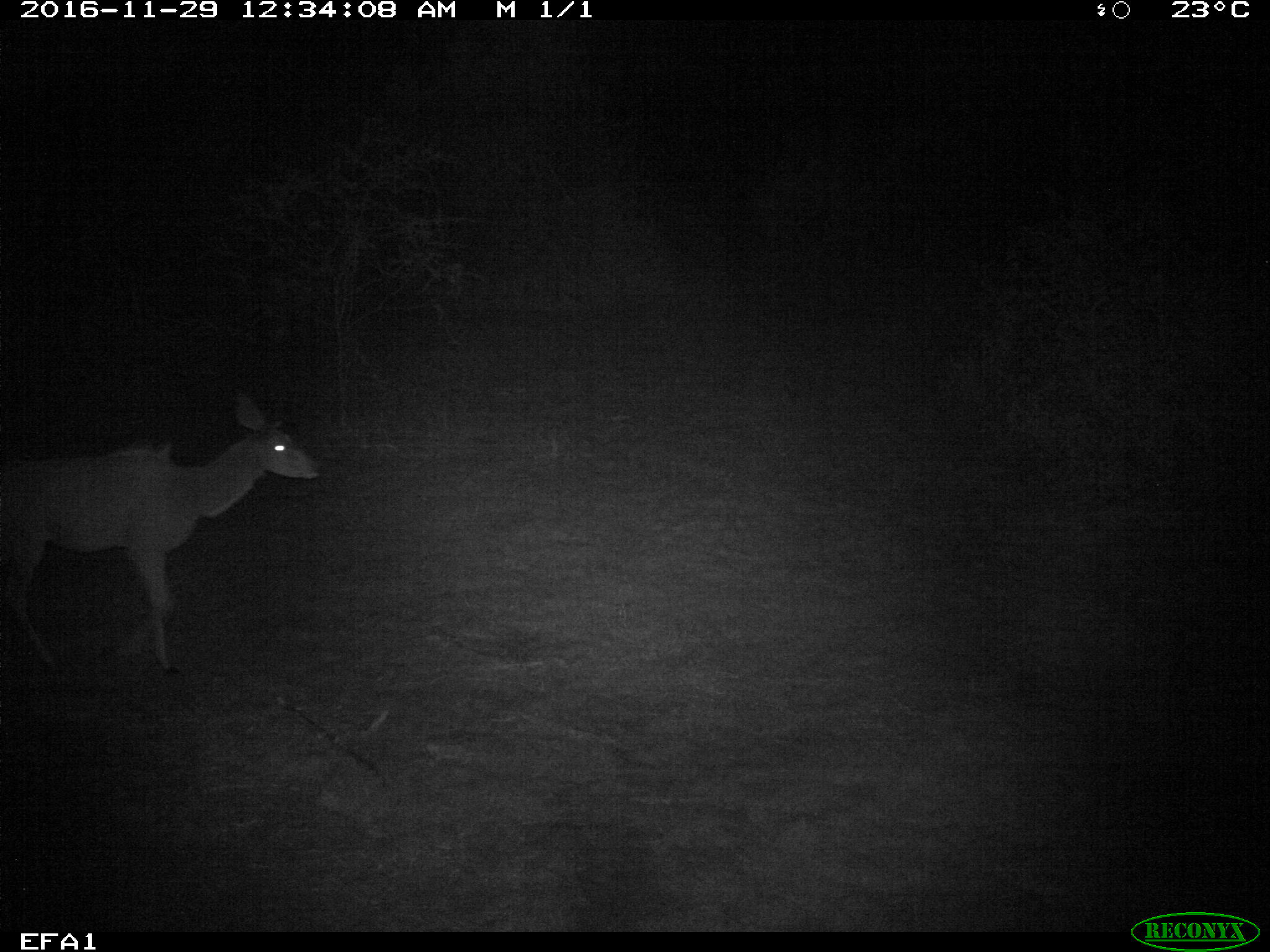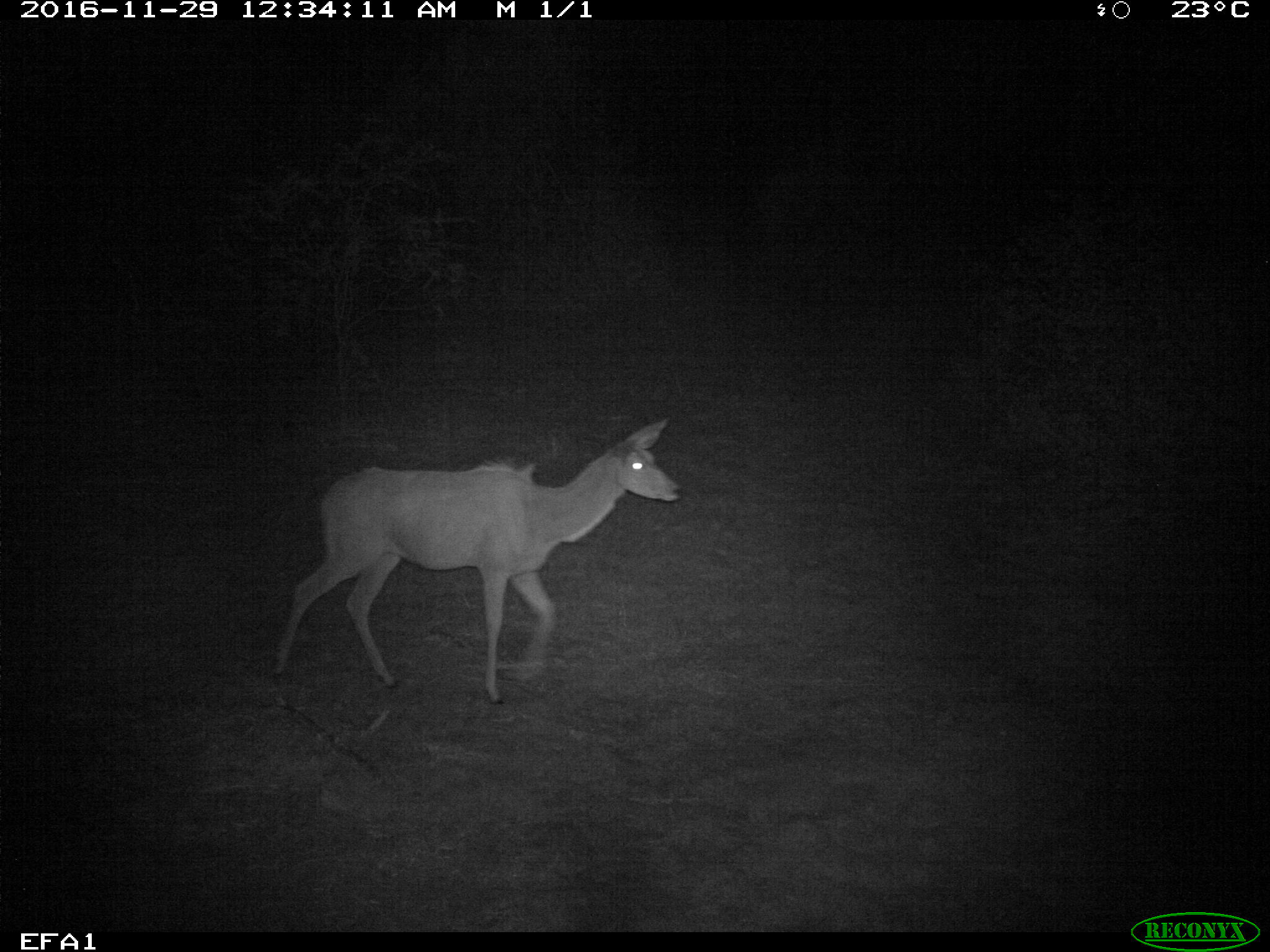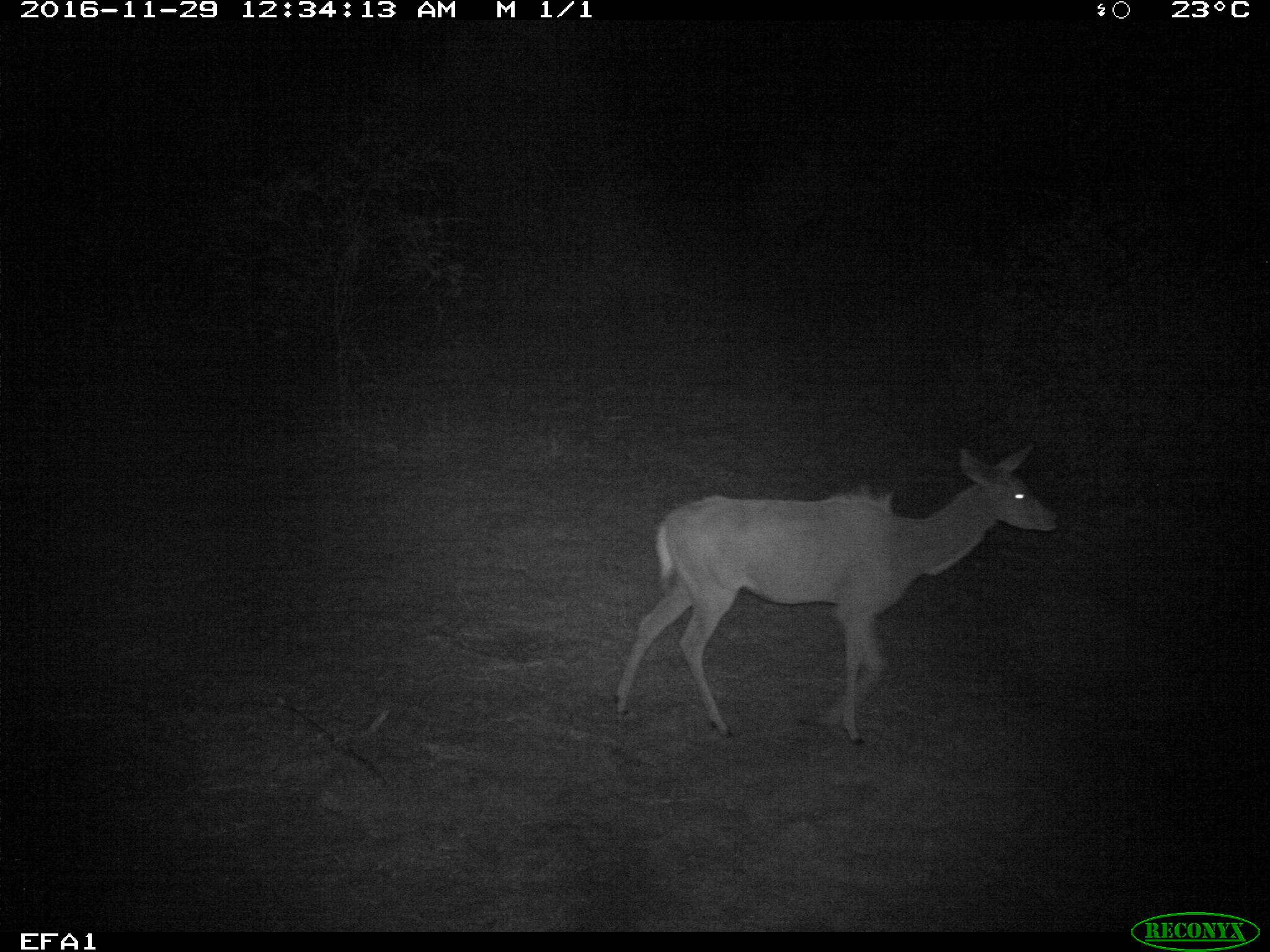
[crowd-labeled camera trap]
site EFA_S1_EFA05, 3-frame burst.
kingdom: Animalia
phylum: Chordata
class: Mammalia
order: Artiodactyla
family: Bovidae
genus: Tragelaphus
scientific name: Tragelaphus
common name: kudu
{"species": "kudu (Tragelaphus)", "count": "1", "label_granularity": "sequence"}